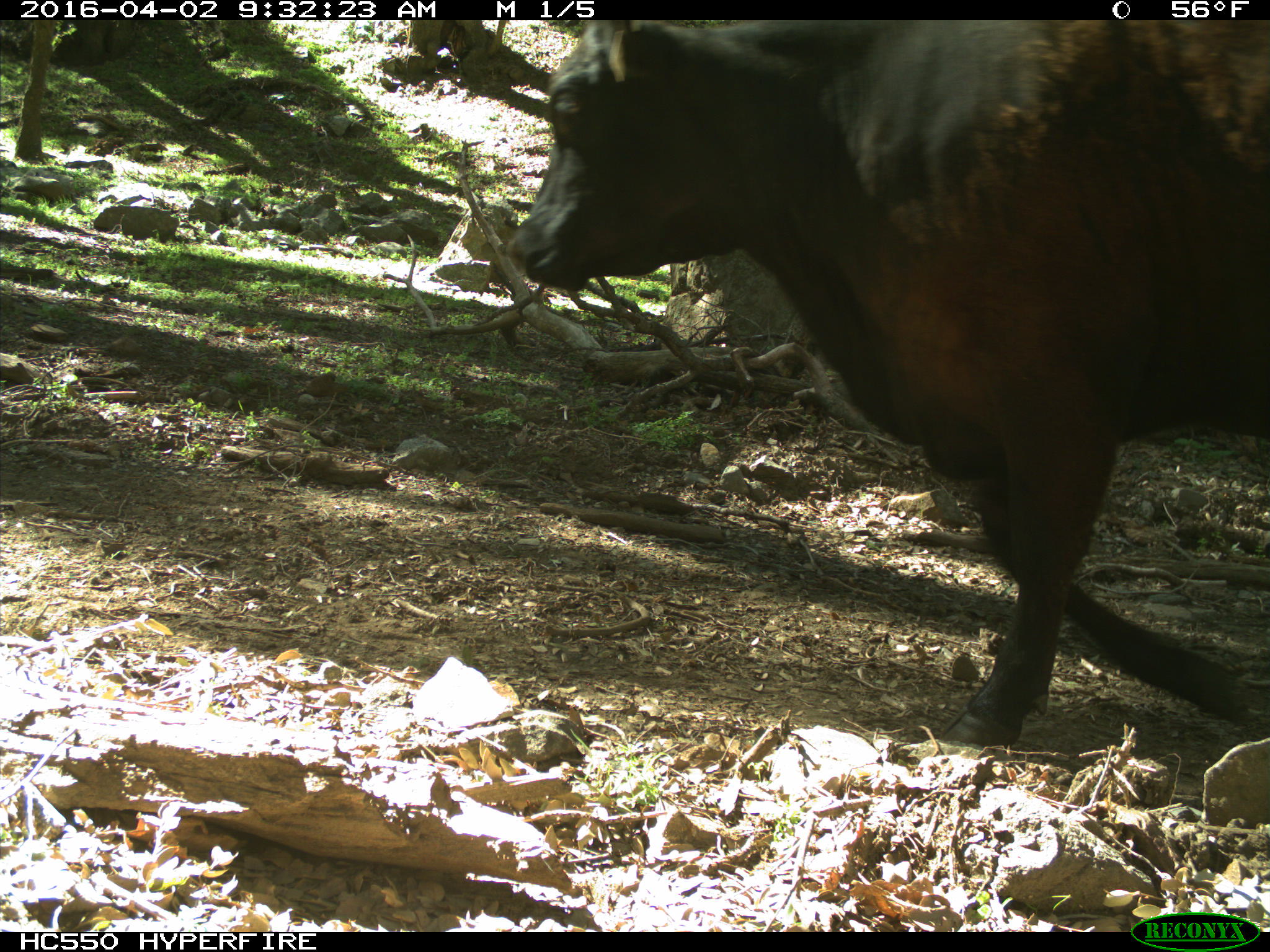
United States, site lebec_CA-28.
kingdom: Animalia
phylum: Chordata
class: Mammalia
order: Artiodactyla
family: Bovidae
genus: Bos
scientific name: Bos taurus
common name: domestic cow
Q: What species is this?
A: Bos taurus (domestic cow).